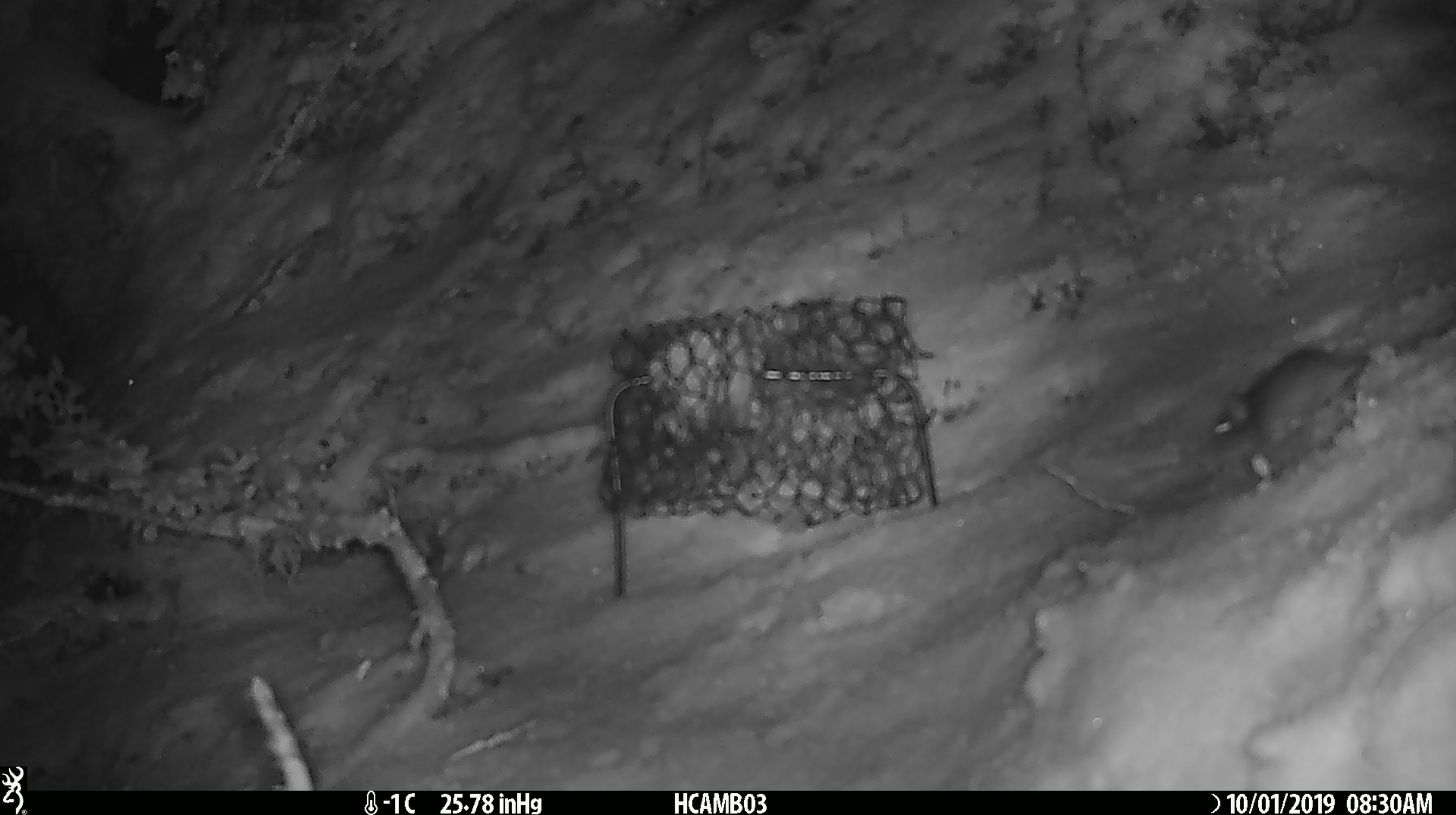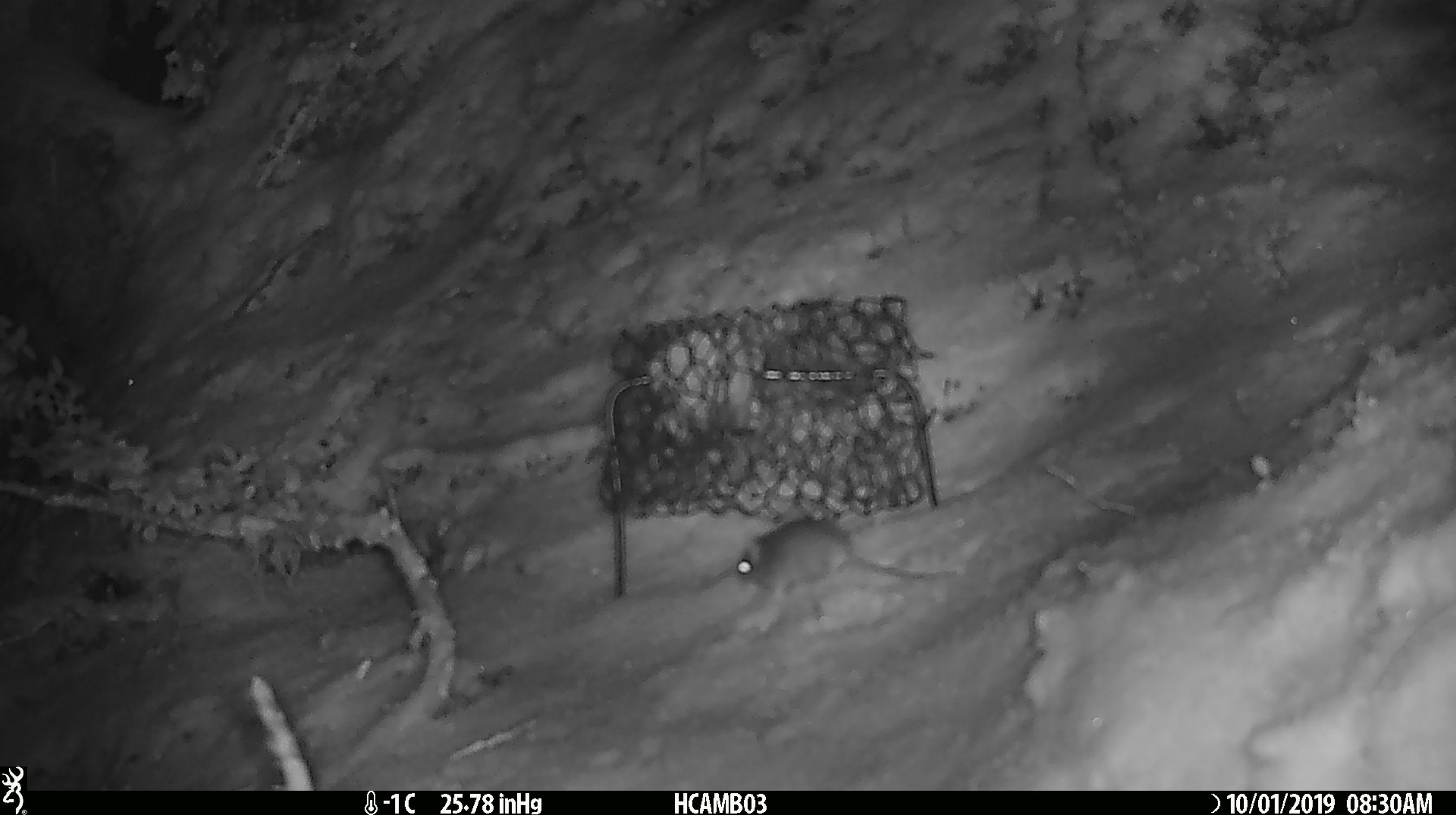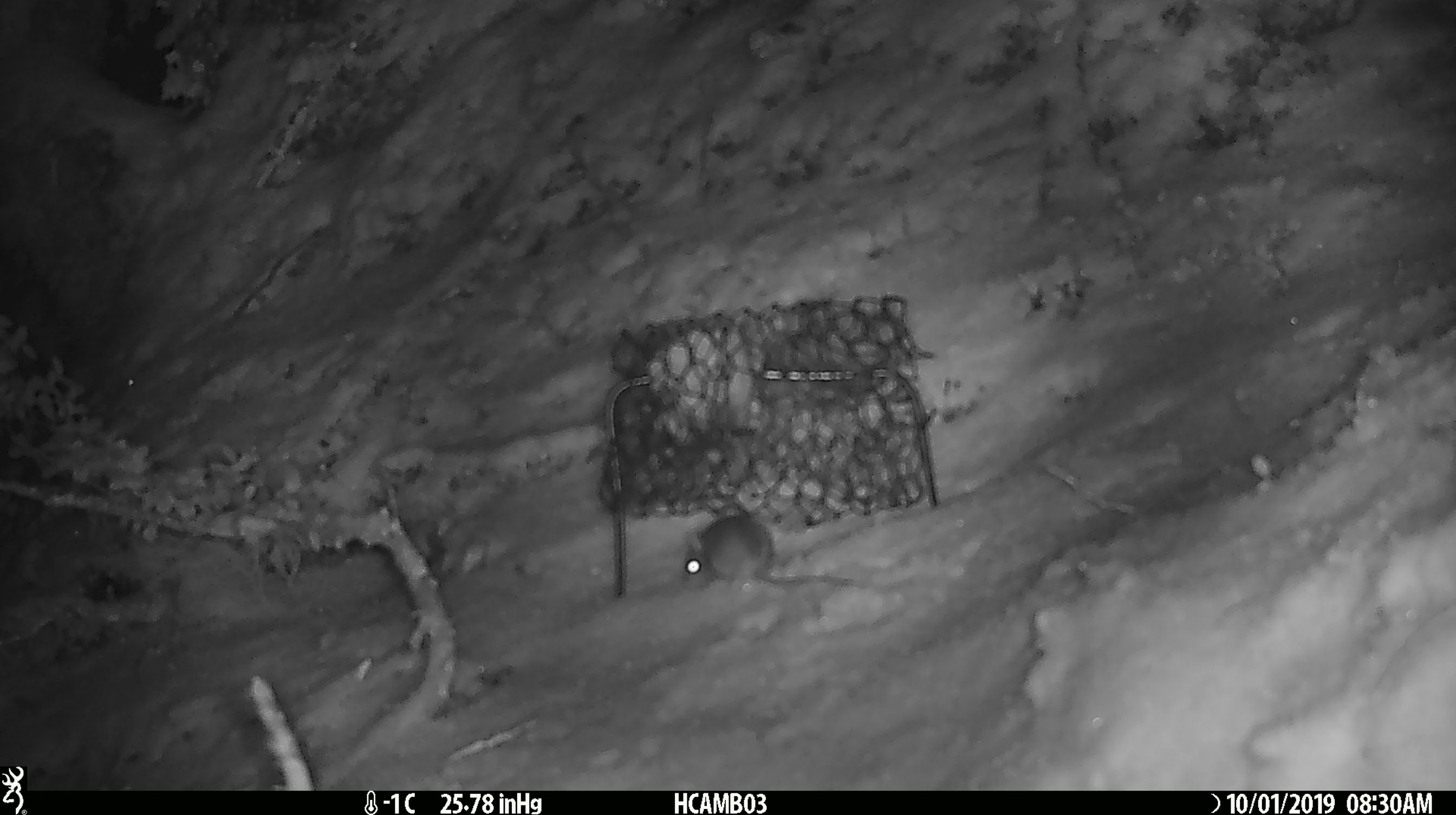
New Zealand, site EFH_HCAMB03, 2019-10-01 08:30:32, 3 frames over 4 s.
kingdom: Animalia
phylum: Chordata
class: Mammalia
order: Rodentia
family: Muridae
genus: Mus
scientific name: Mus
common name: mouse